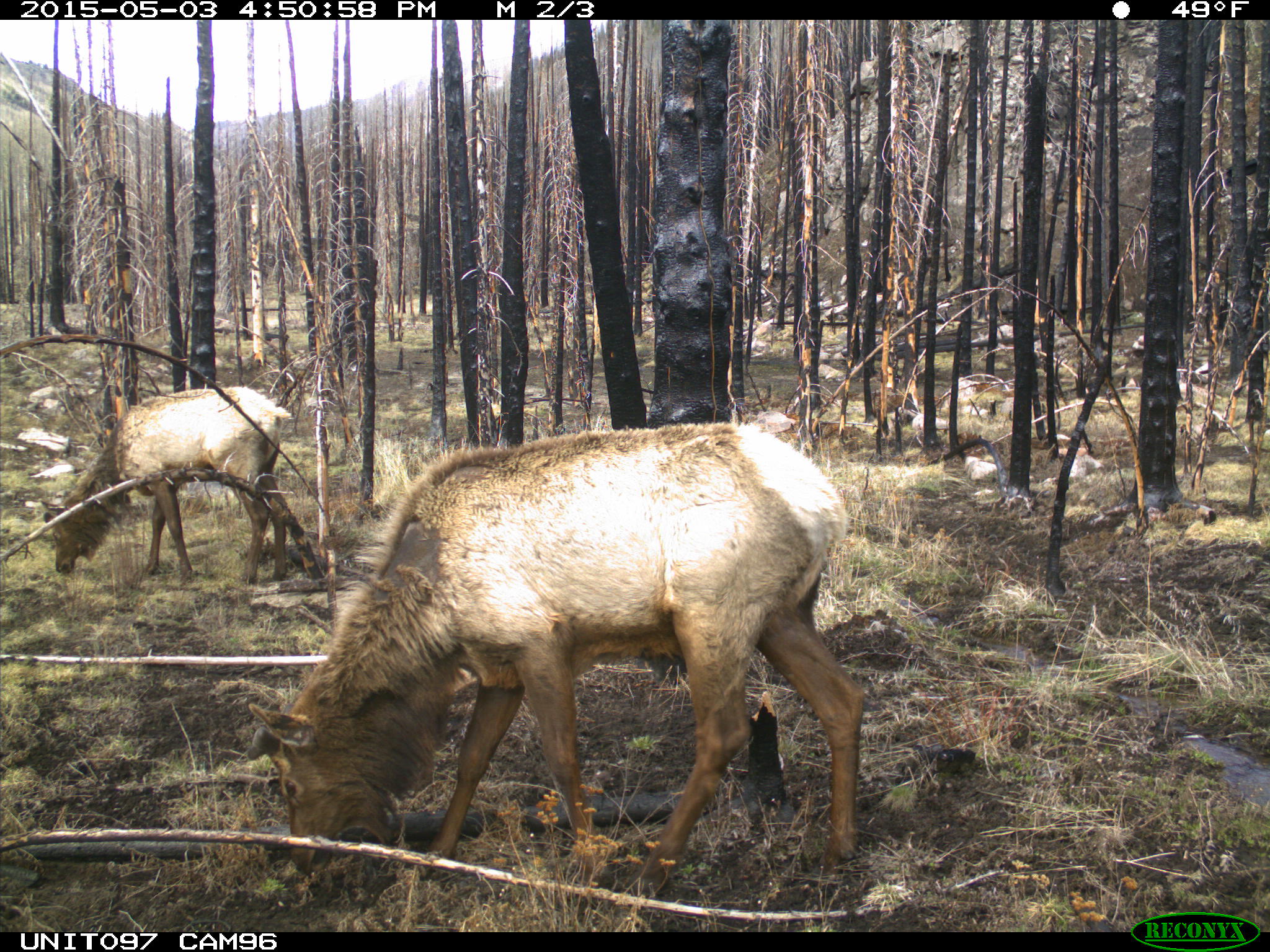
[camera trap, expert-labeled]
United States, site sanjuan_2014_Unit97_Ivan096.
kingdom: Animalia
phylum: Chordata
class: Mammalia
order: Artiodactyla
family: Cervidae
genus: Cervus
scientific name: Cervus elaphus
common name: red deer